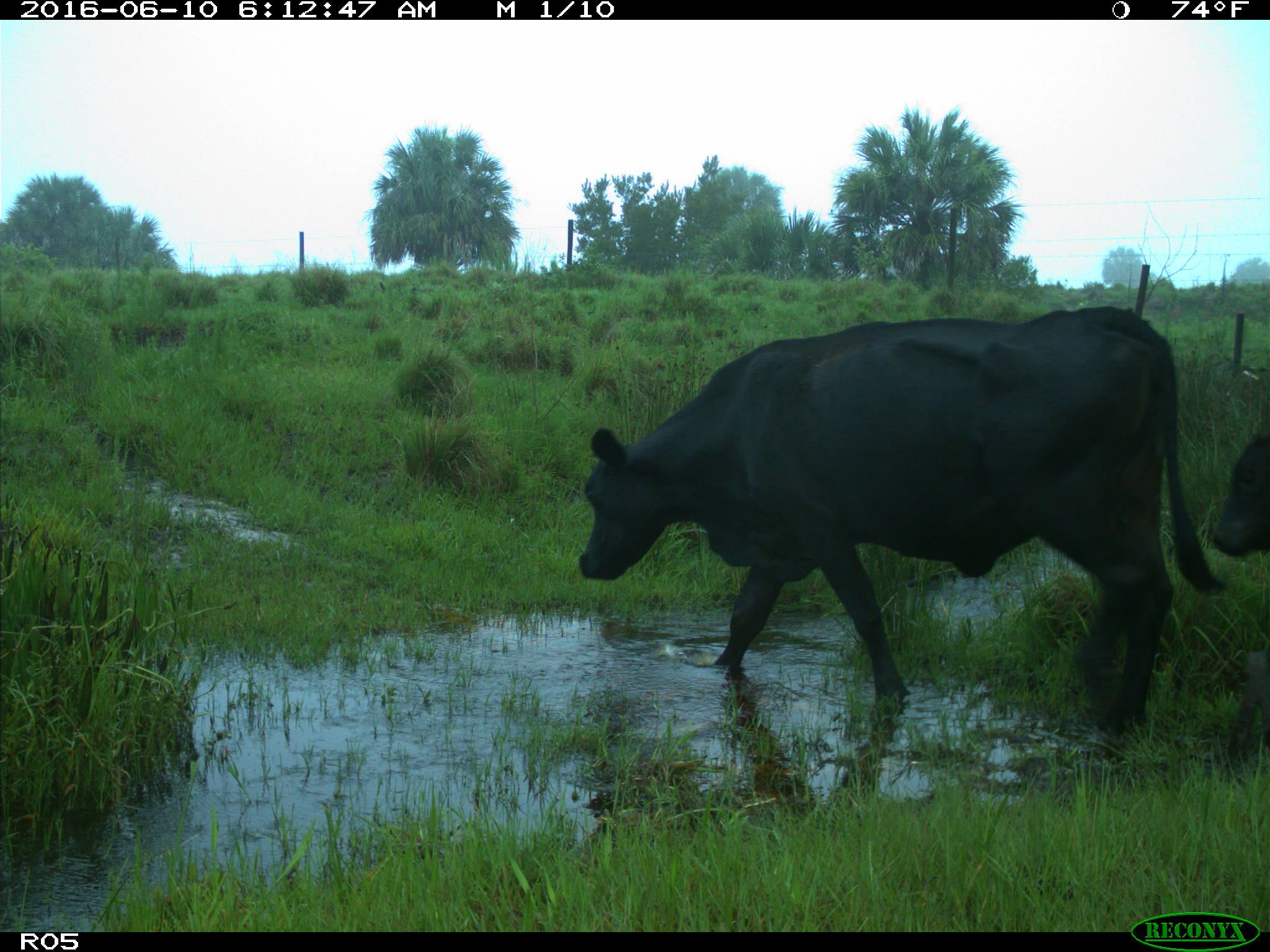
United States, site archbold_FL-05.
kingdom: Animalia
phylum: Chordata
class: Mammalia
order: Artiodactyla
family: Bovidae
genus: Bos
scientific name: Bos taurus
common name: domestic cow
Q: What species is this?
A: Bos taurus (domestic cow).